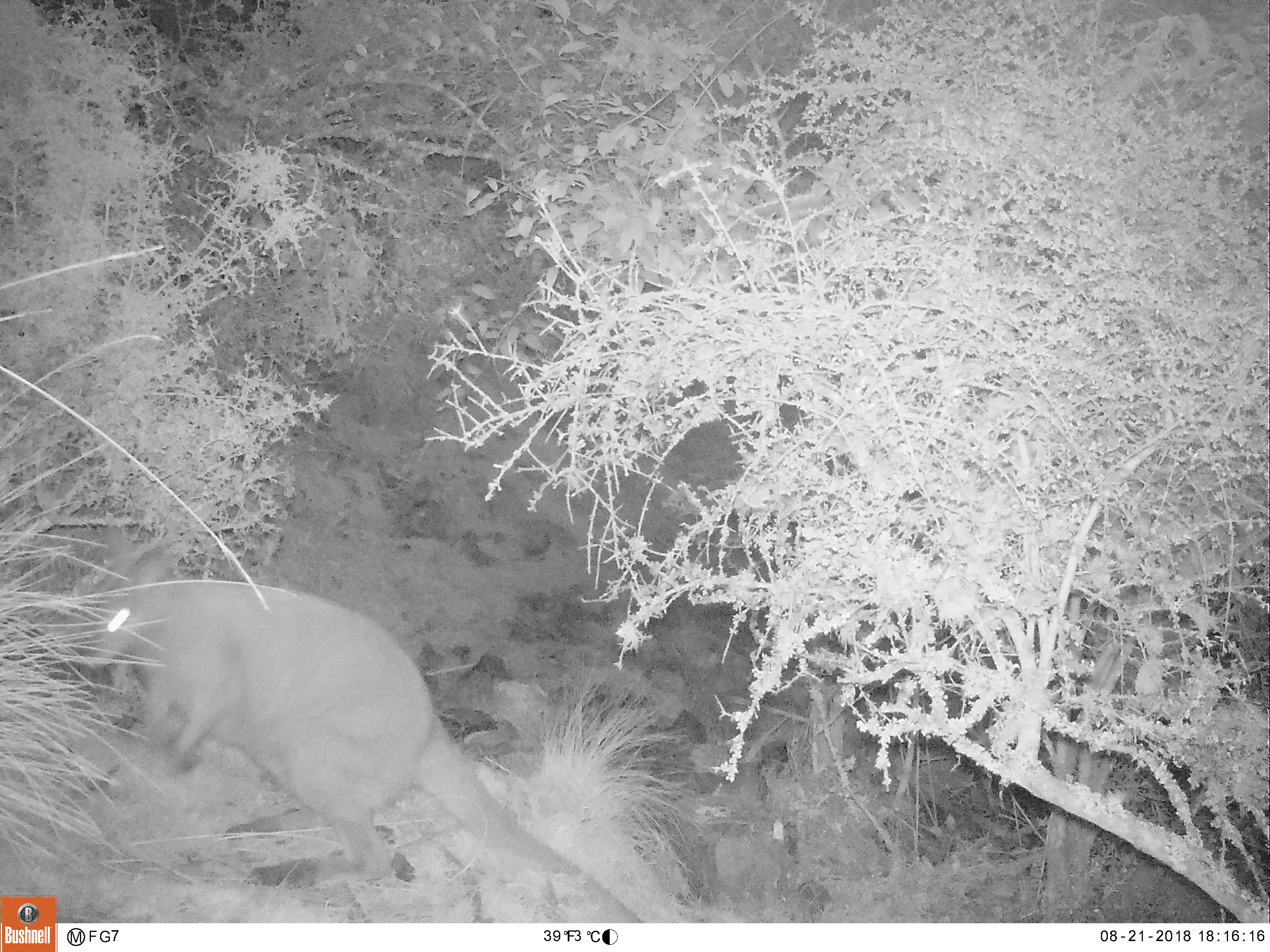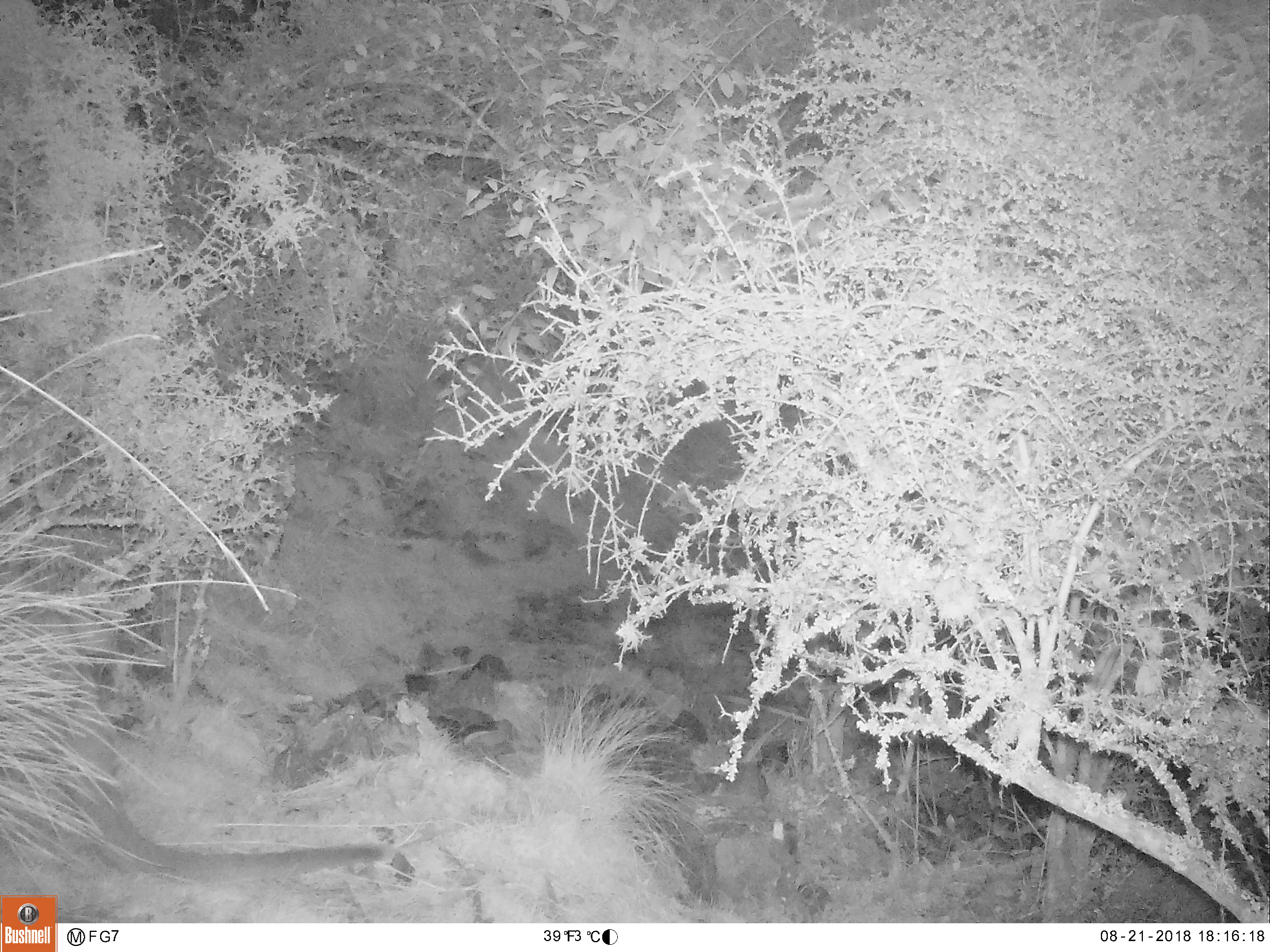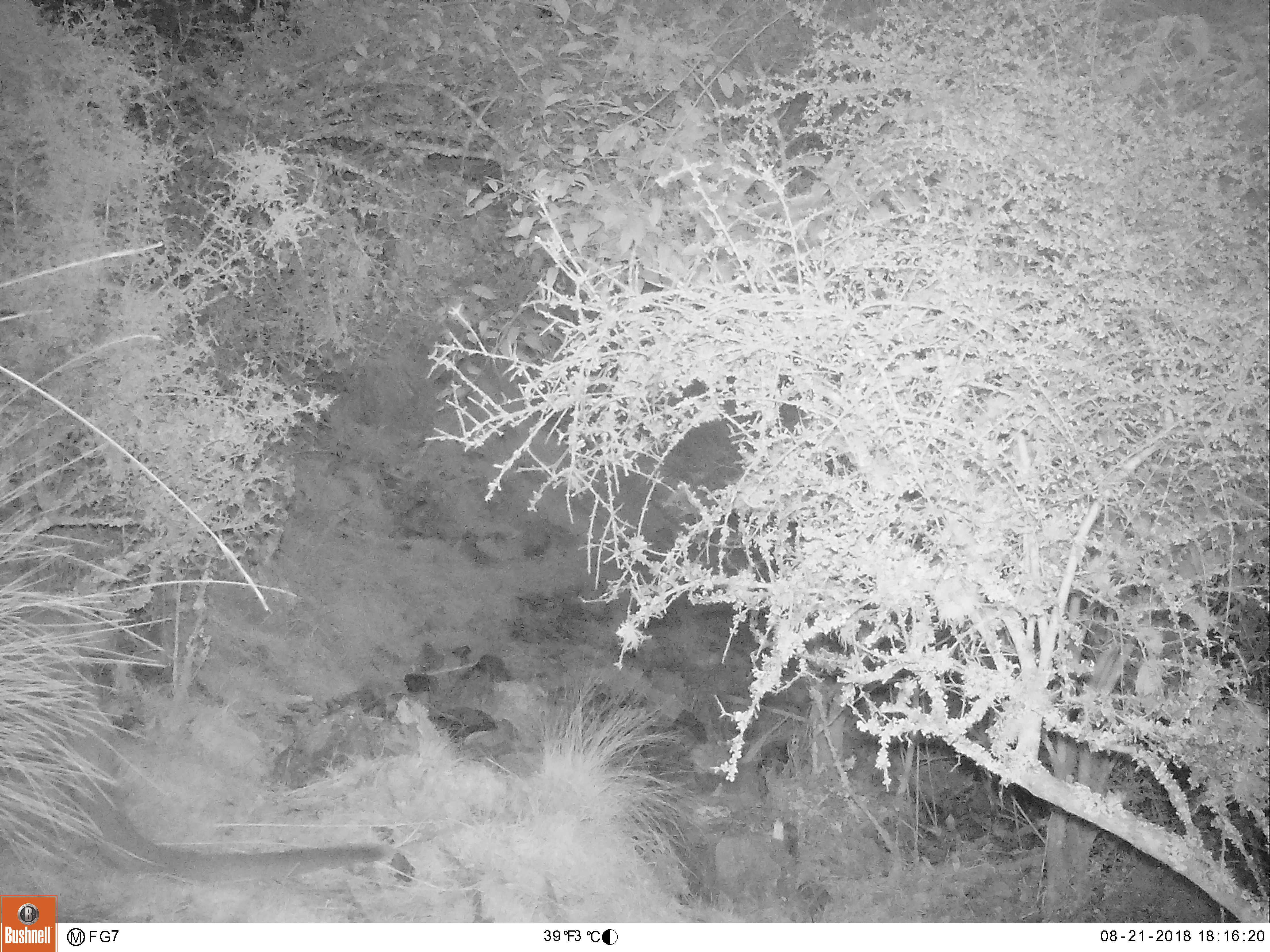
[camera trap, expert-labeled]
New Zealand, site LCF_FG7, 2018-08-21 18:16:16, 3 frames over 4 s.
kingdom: Animalia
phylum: Chordata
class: Mammalia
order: Diprotodontia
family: Macropodidae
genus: Notamacropus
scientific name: Notamacropus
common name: wallaby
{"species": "wallaby (Notamacropus)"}